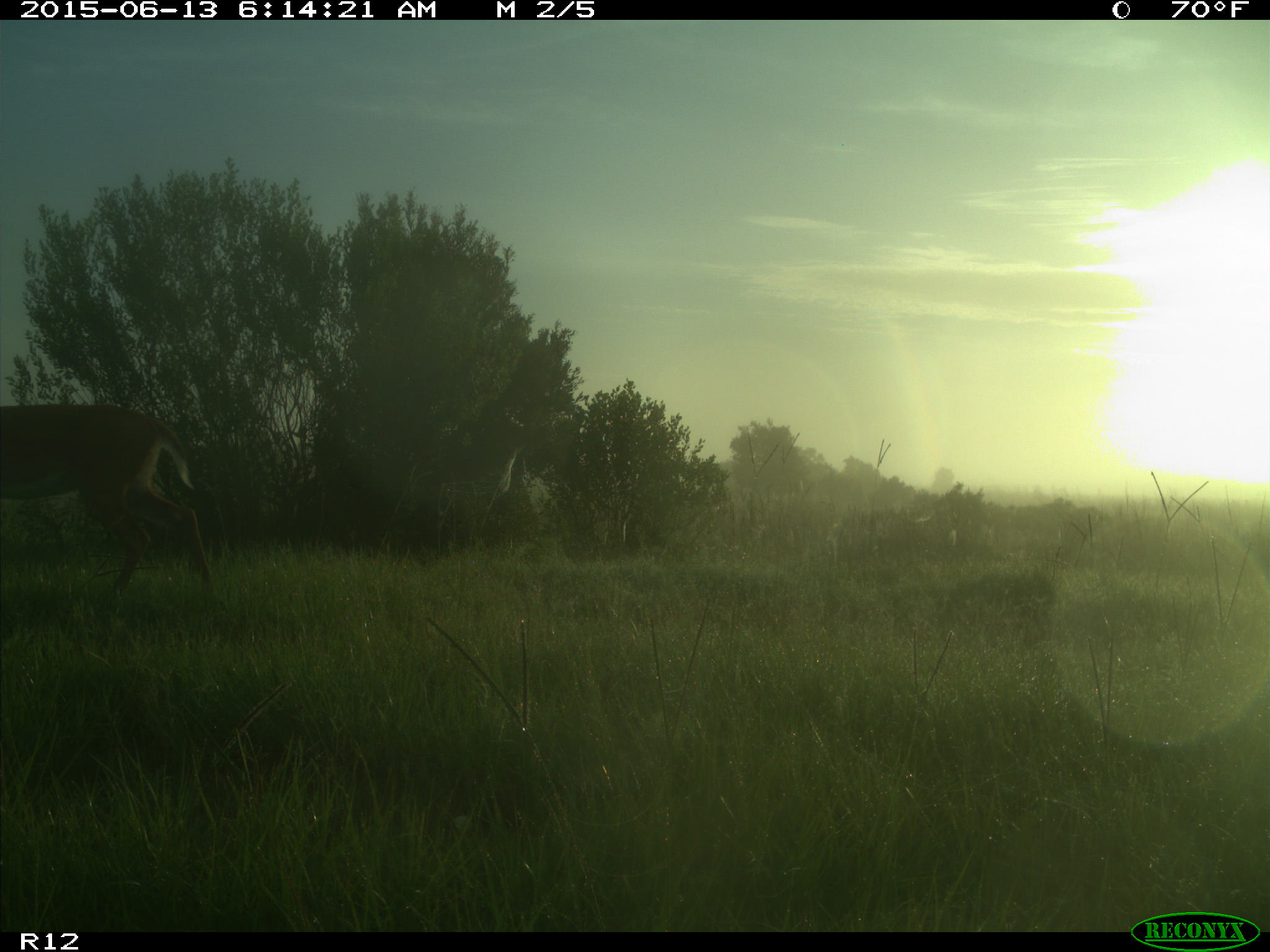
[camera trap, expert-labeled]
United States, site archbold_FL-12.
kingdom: Animalia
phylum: Chordata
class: Mammalia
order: Artiodactyla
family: Cervidae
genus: Odocoileus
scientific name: Odocoileus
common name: deer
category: unidentified deer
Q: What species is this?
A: Unidentified deer (deer) (Odocoileus).